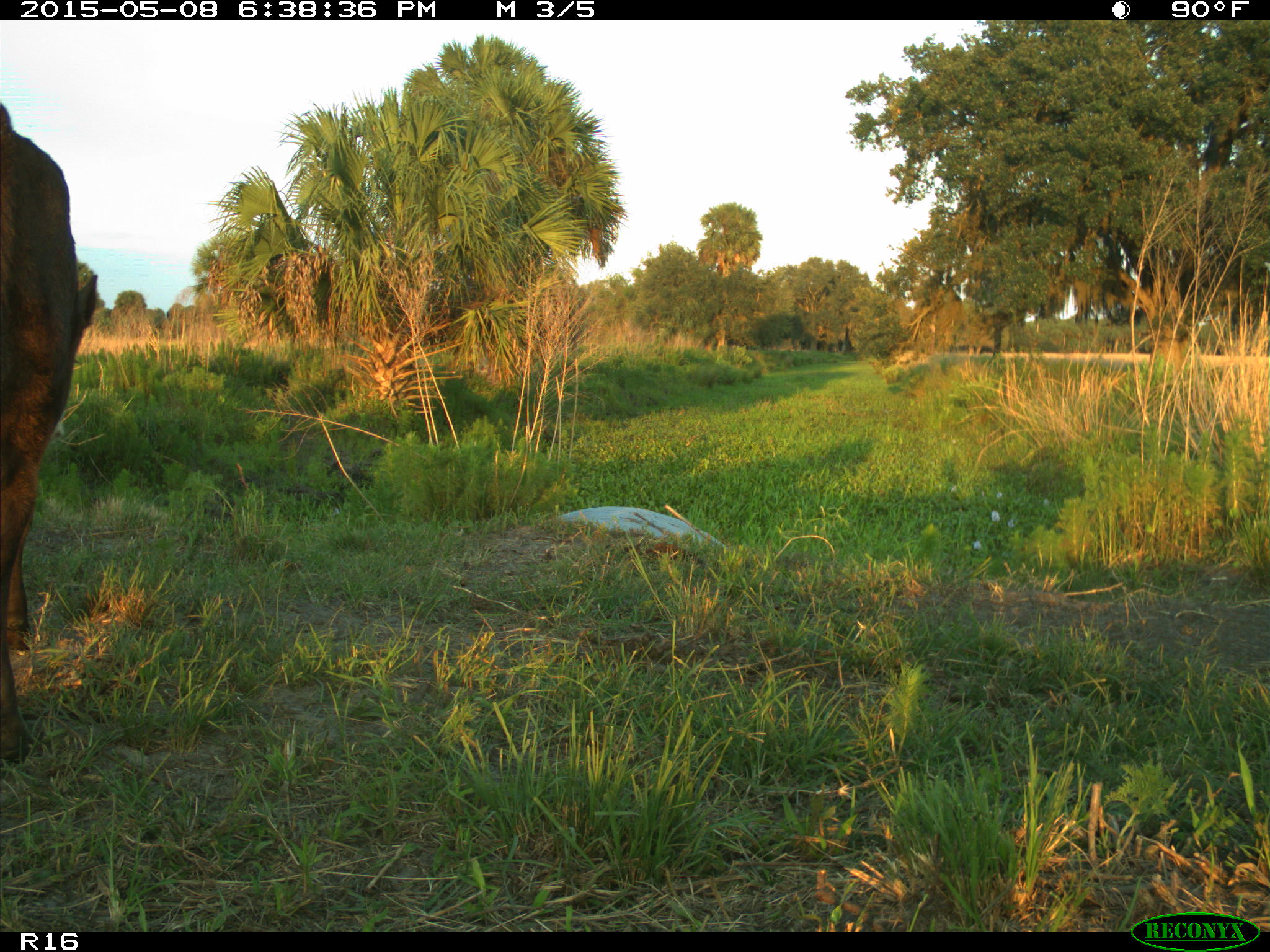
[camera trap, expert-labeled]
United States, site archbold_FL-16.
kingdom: Animalia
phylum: Chordata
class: Mammalia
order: Artiodactyla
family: Bovidae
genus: Bos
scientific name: Bos taurus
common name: domestic cow